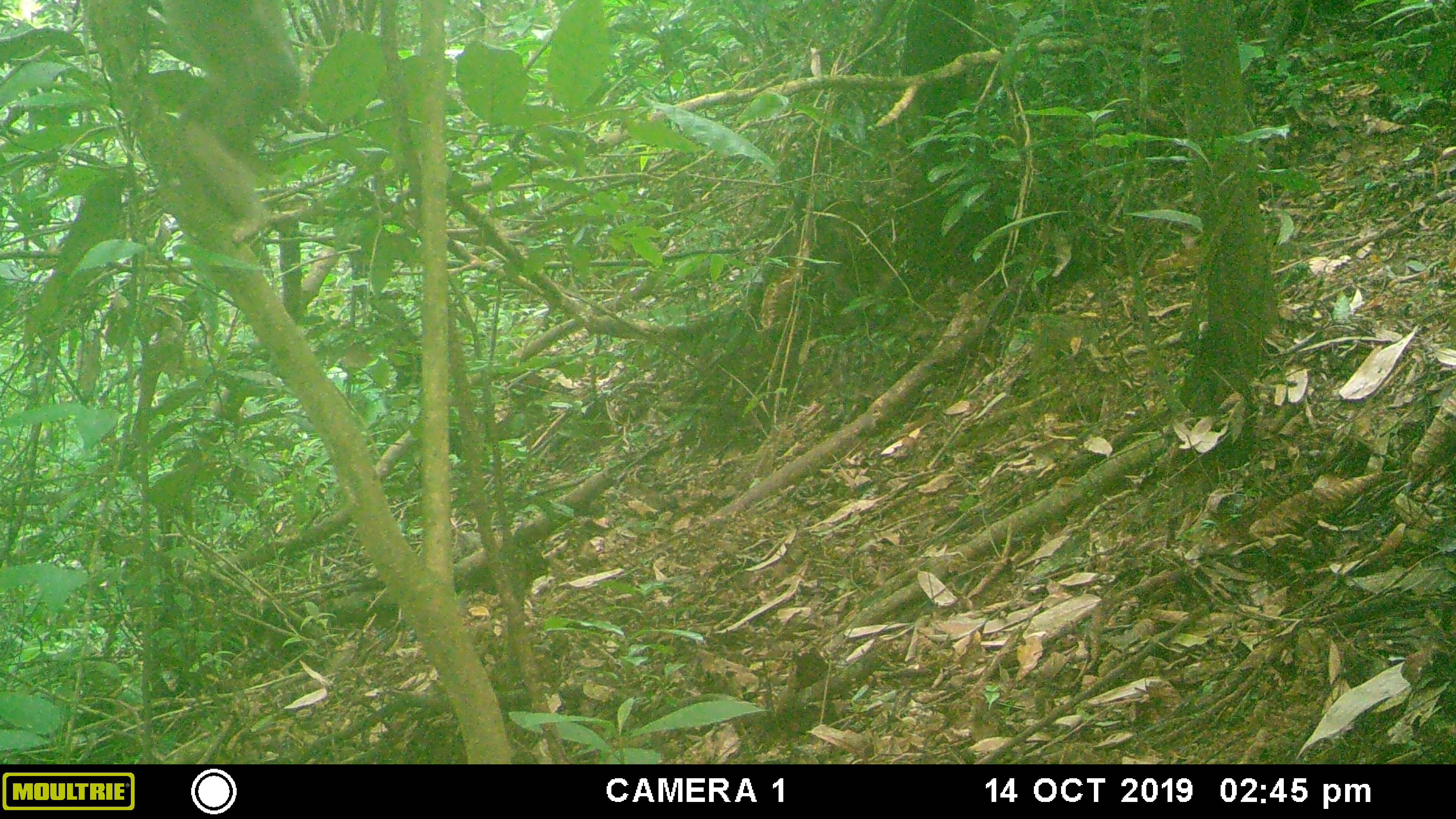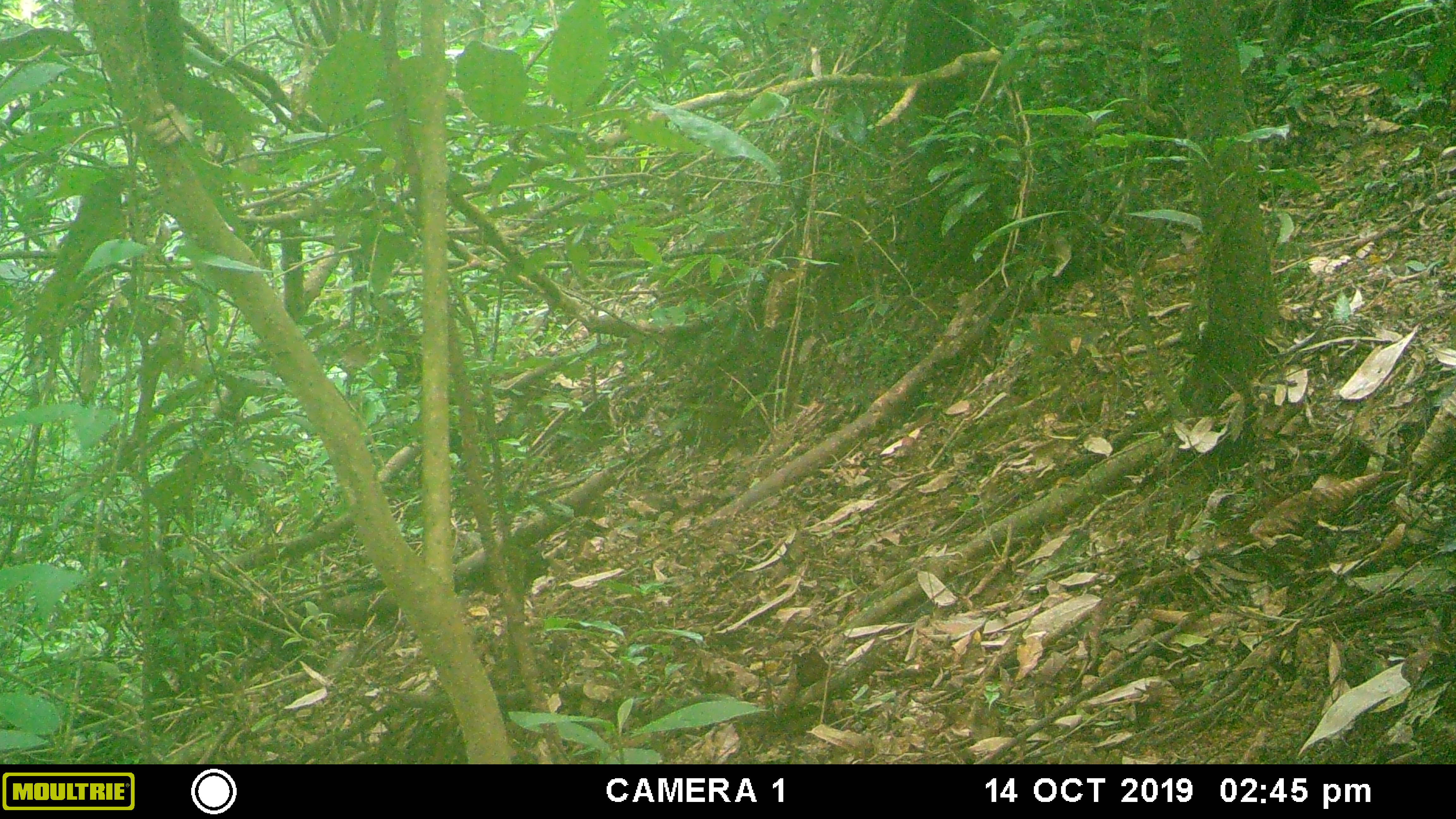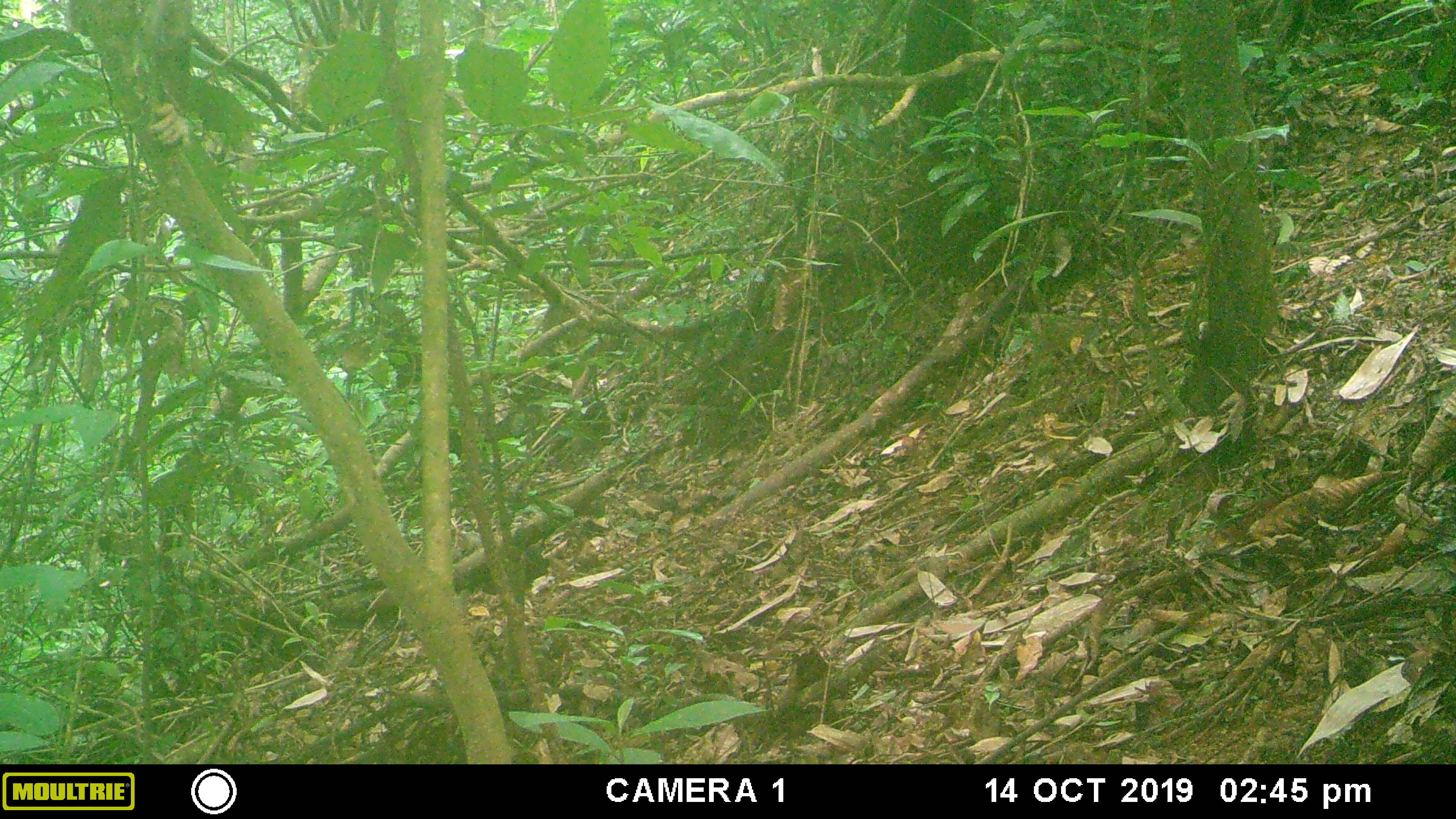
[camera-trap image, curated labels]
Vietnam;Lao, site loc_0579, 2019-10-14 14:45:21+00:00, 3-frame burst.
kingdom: Animalia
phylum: Chordata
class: Mammalia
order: Primates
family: Cercopithecidae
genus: Macaca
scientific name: Macaca arctoides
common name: stump-tailed macaque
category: stump tailed macaque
Stump tailed macaque (stump-tailed macaque) (Macaca arctoides). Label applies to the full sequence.